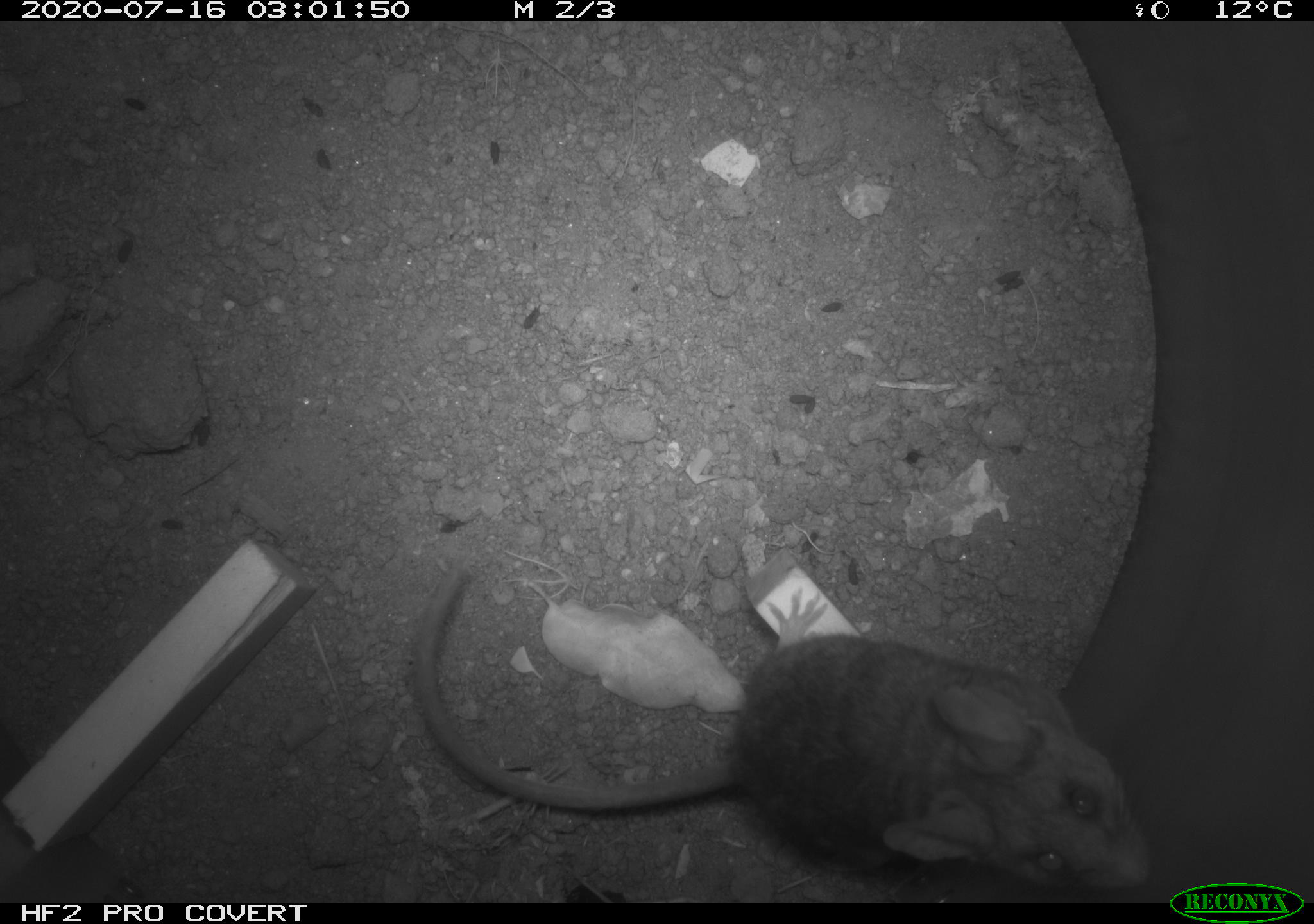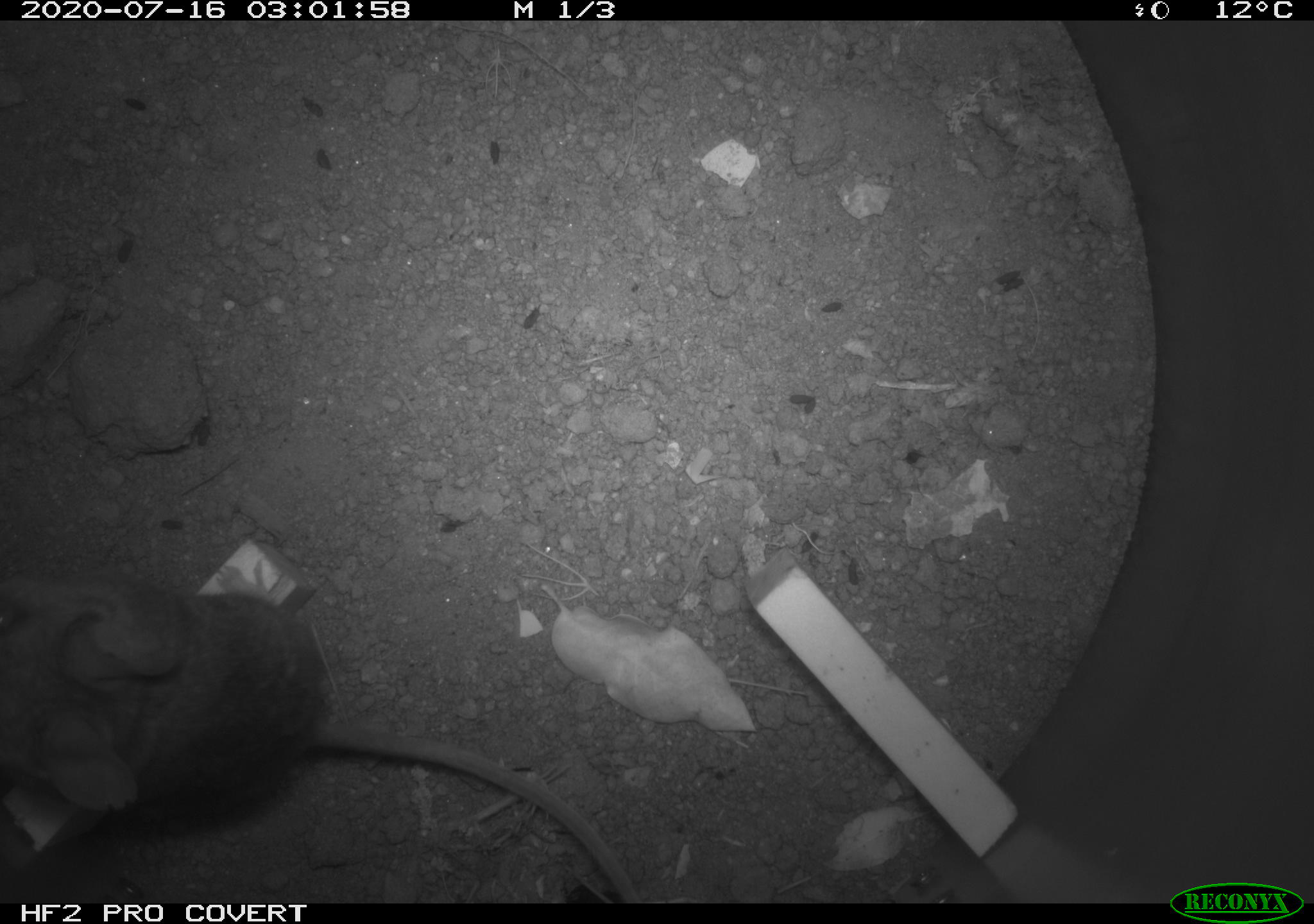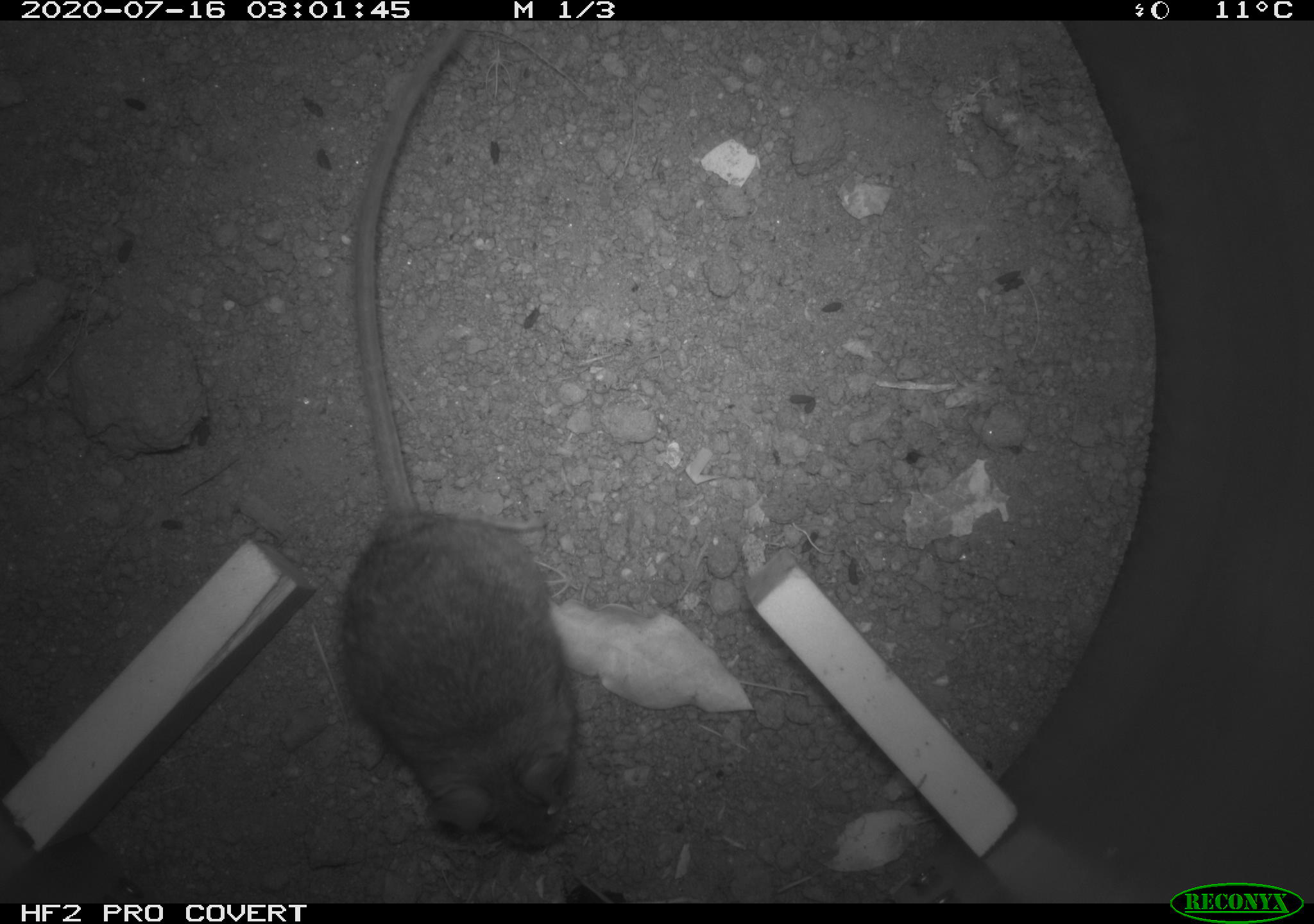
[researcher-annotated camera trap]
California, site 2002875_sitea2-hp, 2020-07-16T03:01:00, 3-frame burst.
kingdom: Animalia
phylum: Chordata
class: Mammalia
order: Rodentia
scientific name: Rodentia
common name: rodent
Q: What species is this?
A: Rodent (Rodentia).